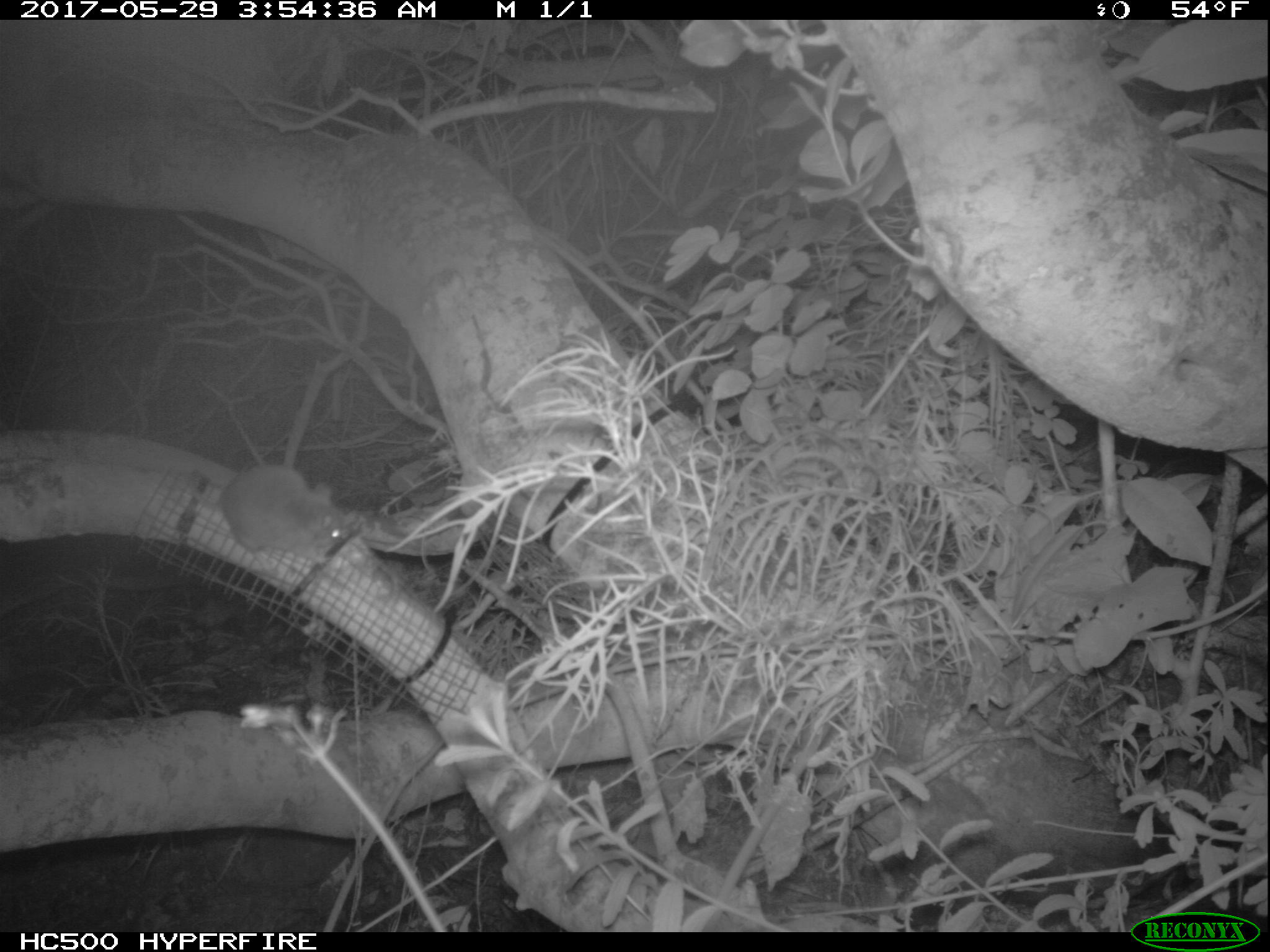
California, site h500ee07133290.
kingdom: Animalia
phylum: Chordata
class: Mammalia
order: Rodentia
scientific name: Rodentia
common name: rodent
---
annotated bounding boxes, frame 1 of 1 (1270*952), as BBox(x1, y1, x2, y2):
rodent: BBox(217, 462, 348, 570)